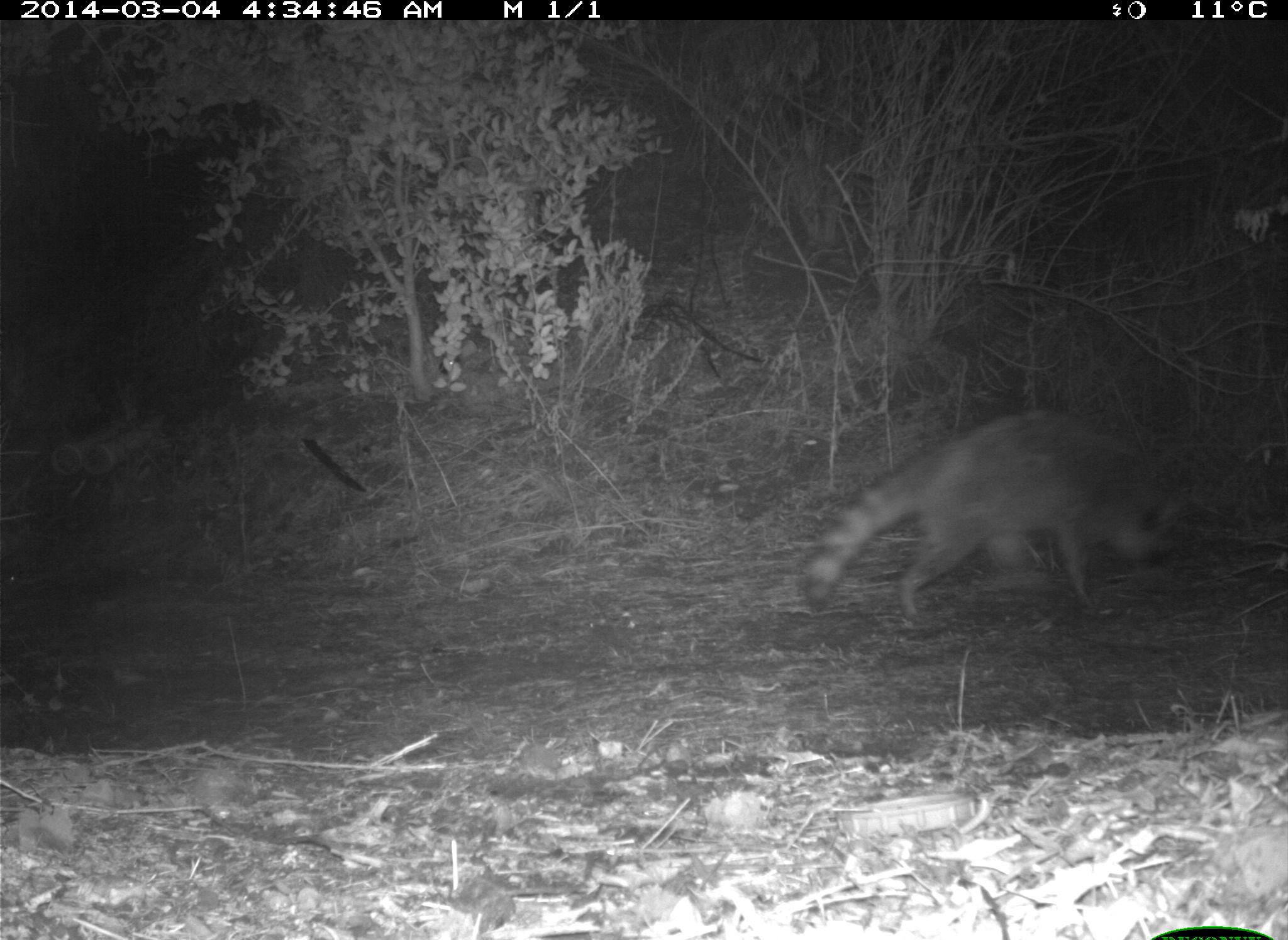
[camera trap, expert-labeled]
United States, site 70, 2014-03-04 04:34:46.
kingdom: Animalia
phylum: Chordata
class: Mammalia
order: Carnivora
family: Procyonidae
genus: Procyon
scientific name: Procyon lotor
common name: raccoon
Raccoon (Procyon lotor).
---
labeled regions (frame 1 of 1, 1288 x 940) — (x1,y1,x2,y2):
raccoon: (799,406,1202,626)